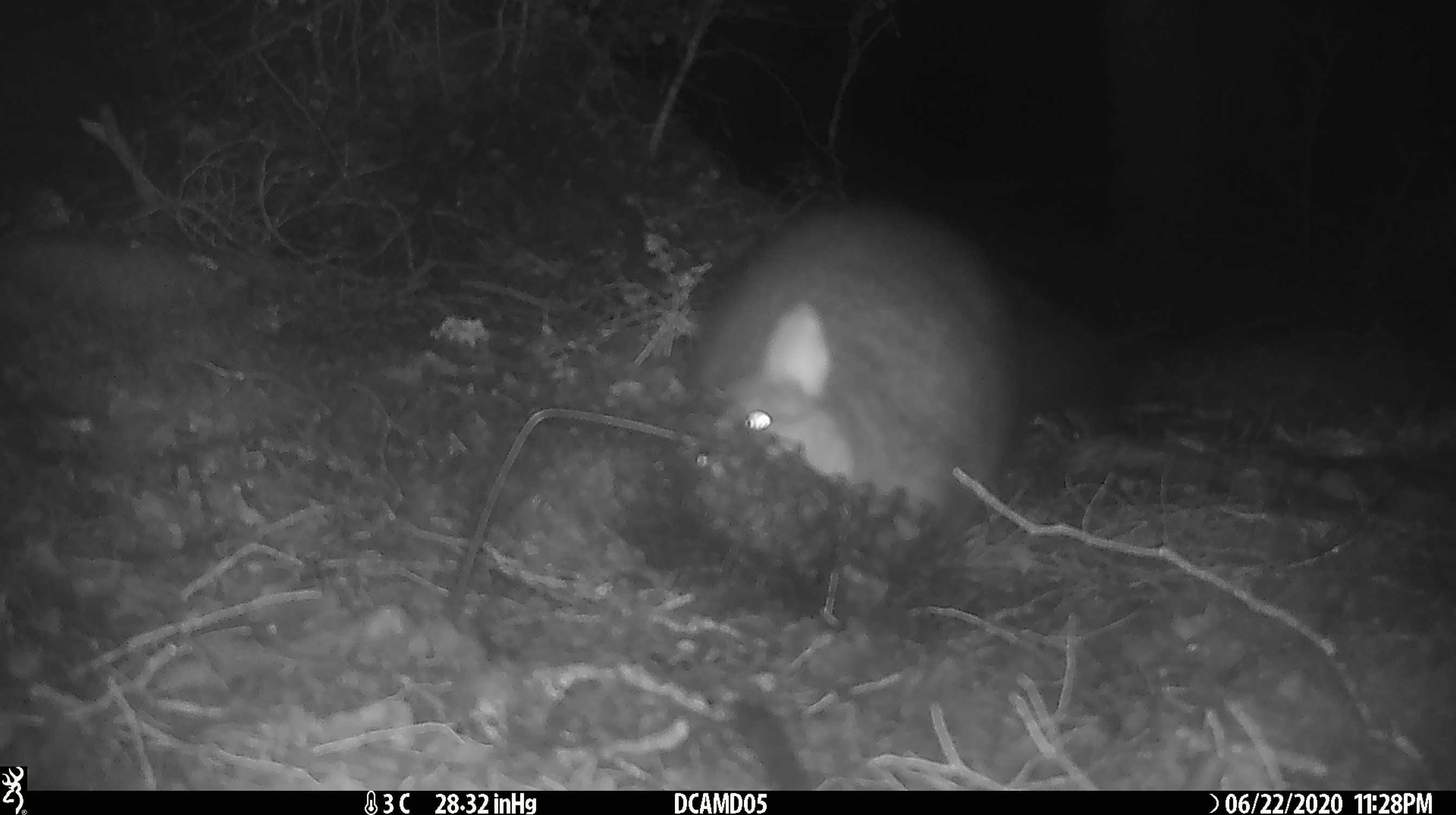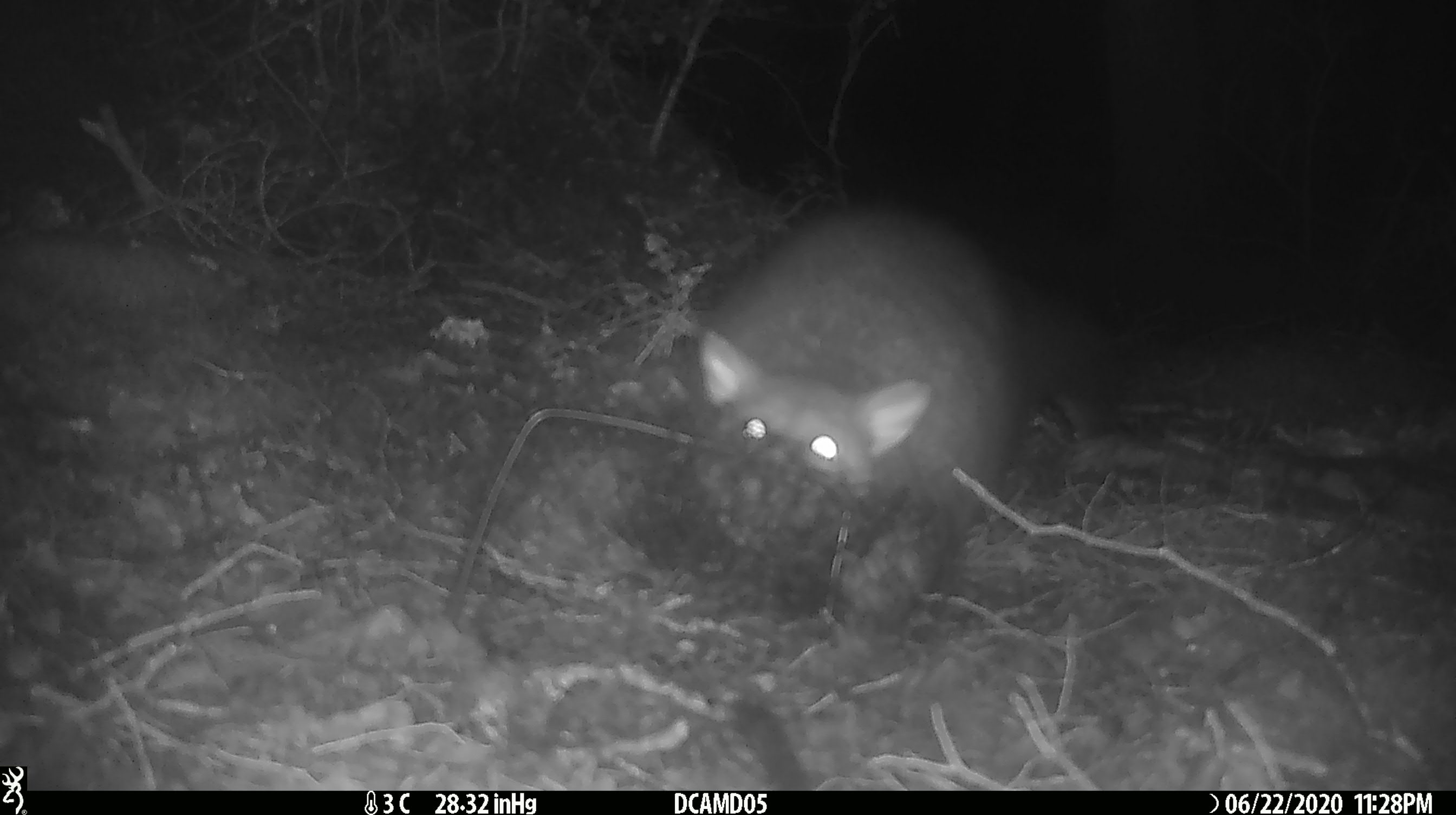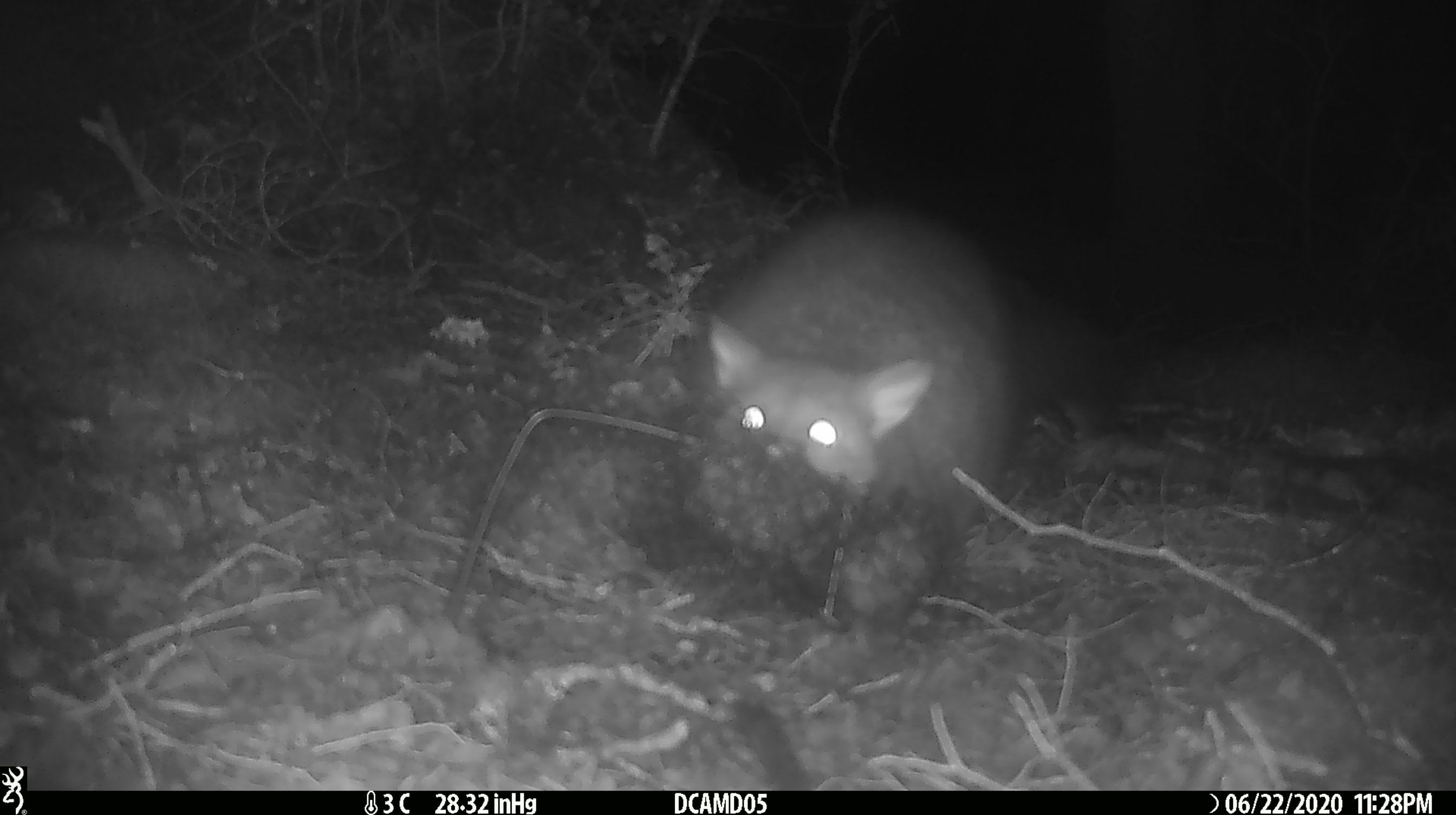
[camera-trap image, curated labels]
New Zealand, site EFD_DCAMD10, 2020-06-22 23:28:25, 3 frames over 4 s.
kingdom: Animalia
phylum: Chordata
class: Mammalia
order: Diprotodontia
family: Phalangeridae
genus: Trichosurus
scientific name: Trichosurus vulpecula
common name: common brushtail possum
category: possum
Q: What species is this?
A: Possum (common brushtail possum) (Trichosurus vulpecula).